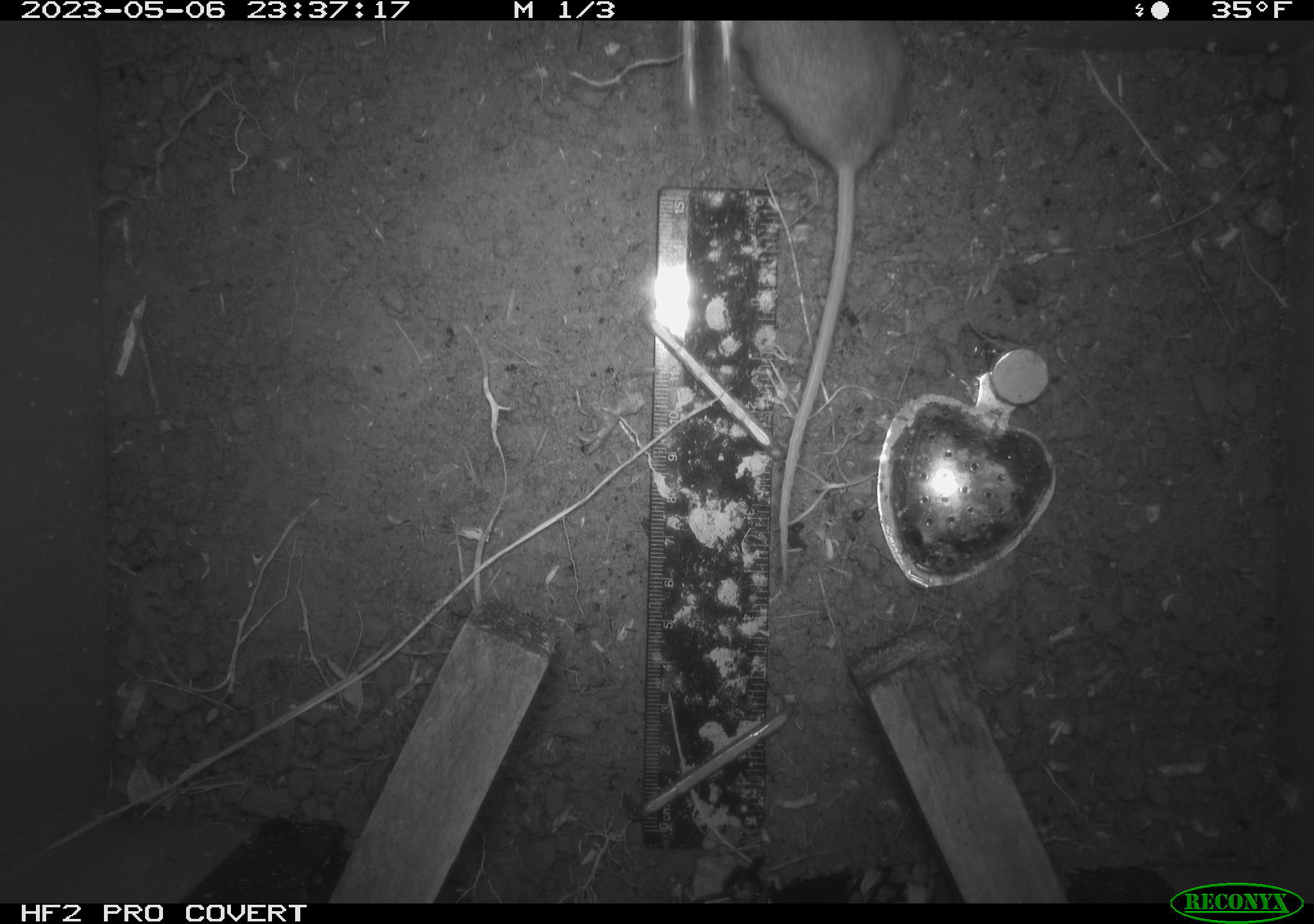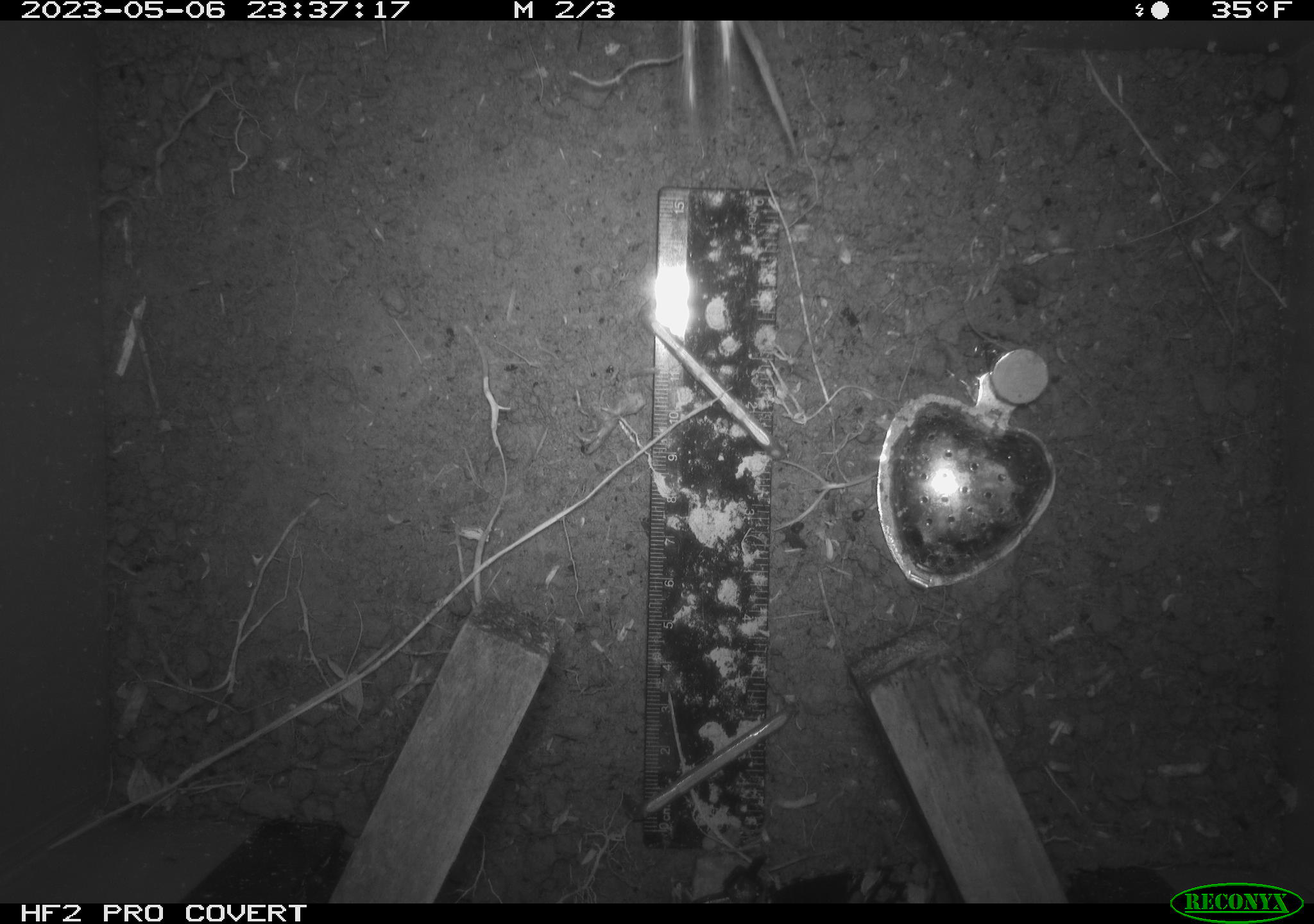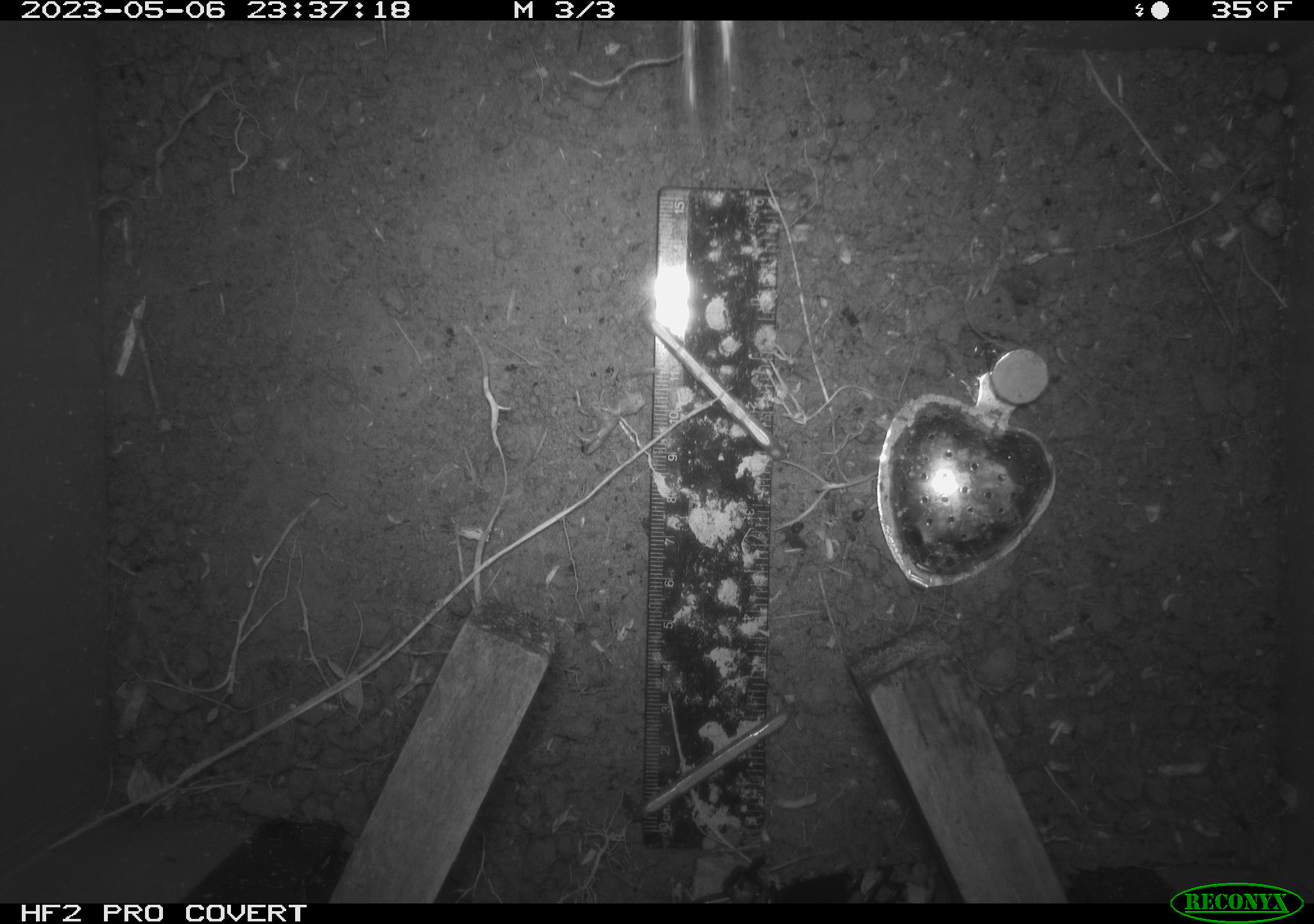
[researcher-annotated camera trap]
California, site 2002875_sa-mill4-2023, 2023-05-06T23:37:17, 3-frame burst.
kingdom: Animalia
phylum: Chordata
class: Mammalia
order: Rodentia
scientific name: Rodentia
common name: mouse species